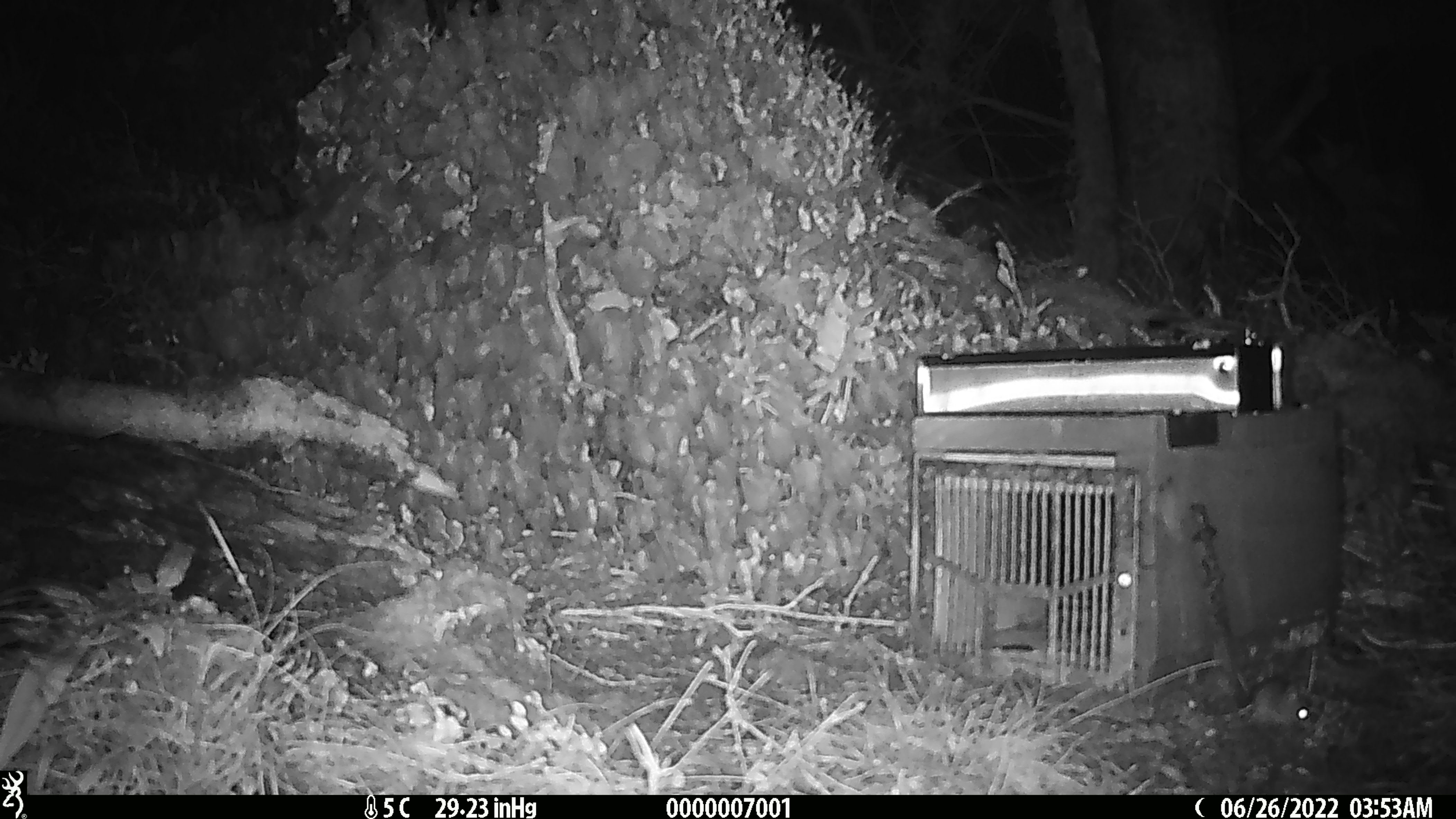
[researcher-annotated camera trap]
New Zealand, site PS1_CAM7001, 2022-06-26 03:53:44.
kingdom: Animalia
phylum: Chordata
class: Mammalia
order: Rodentia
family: Muridae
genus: Mus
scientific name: Mus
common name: mouse